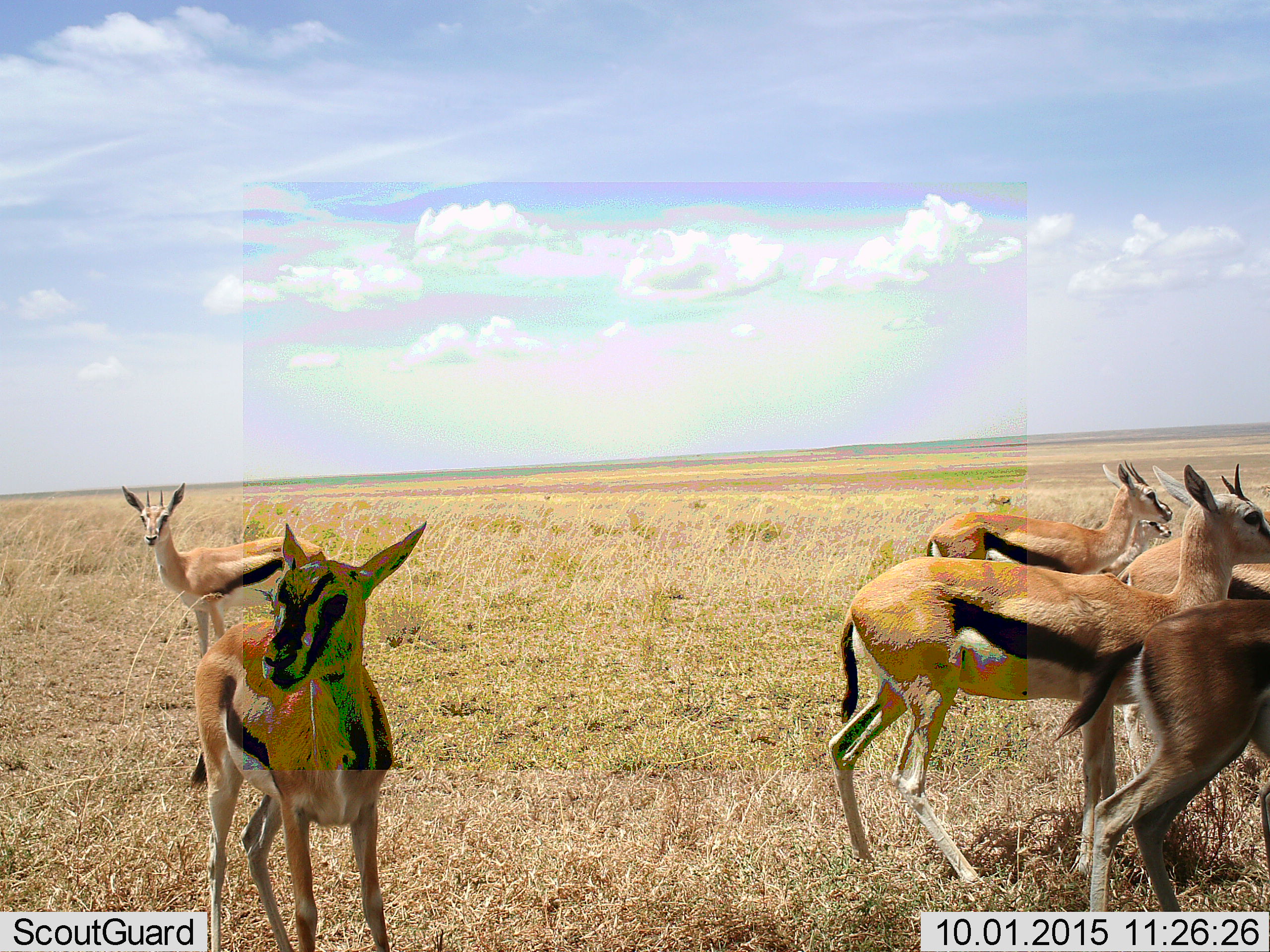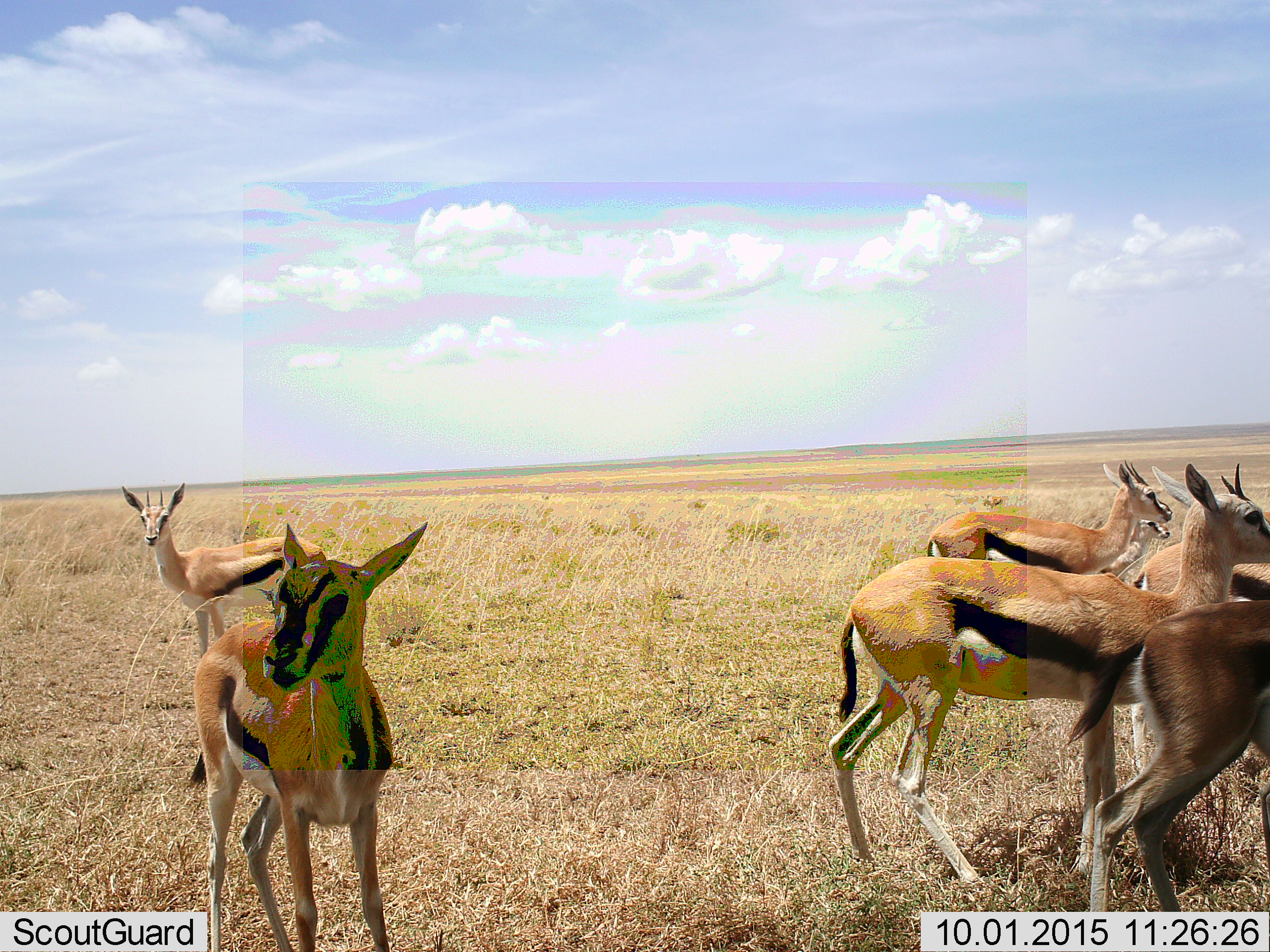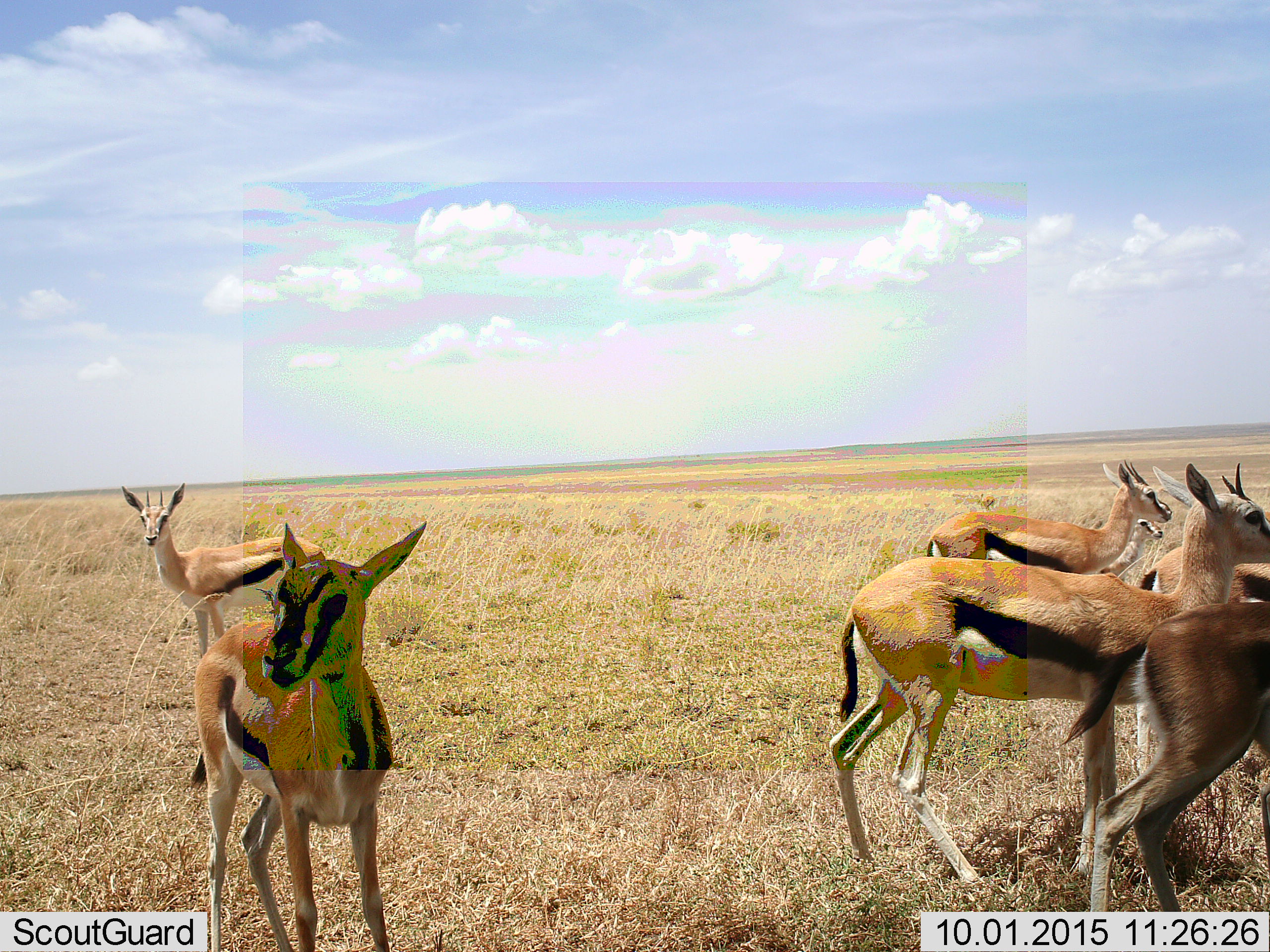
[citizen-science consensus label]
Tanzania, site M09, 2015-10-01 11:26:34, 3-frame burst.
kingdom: Animalia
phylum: Chordata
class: Mammalia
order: Artiodactyla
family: Bovidae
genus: Eudorcas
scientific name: Eudorcas thomsonii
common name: thomson's gazelle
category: gazellethomsons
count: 8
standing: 89%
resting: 0%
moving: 67%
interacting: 11%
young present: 44%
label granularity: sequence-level